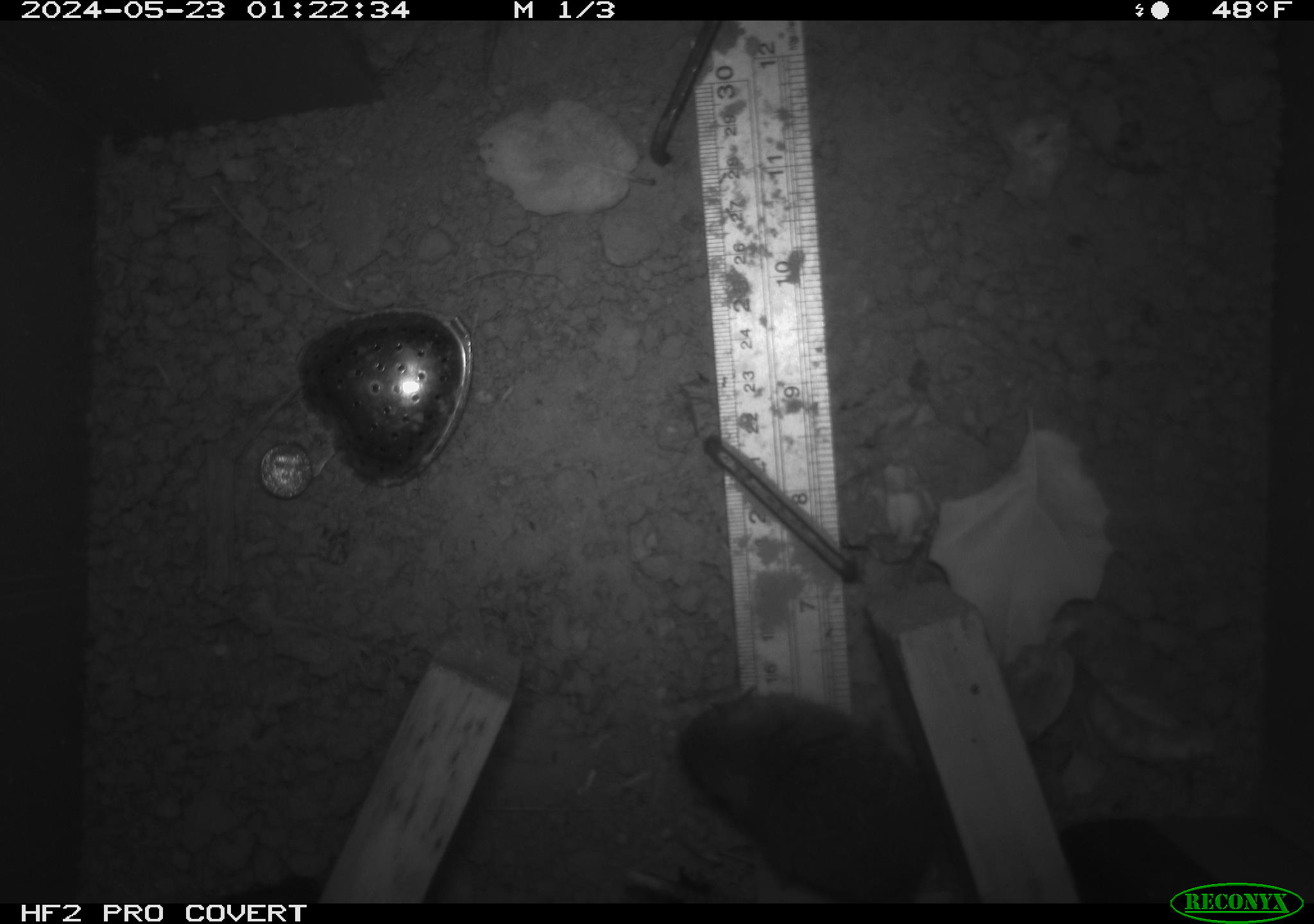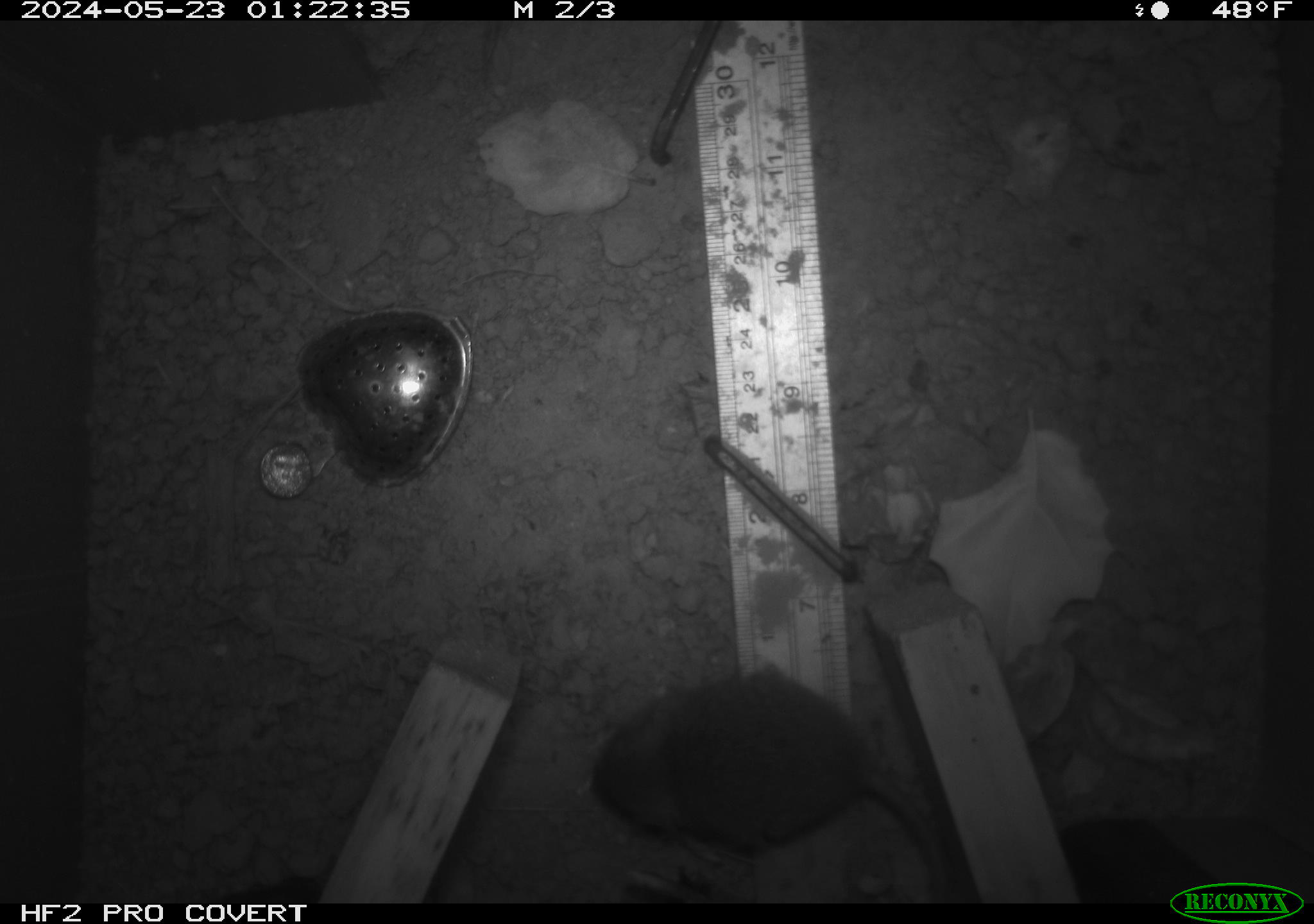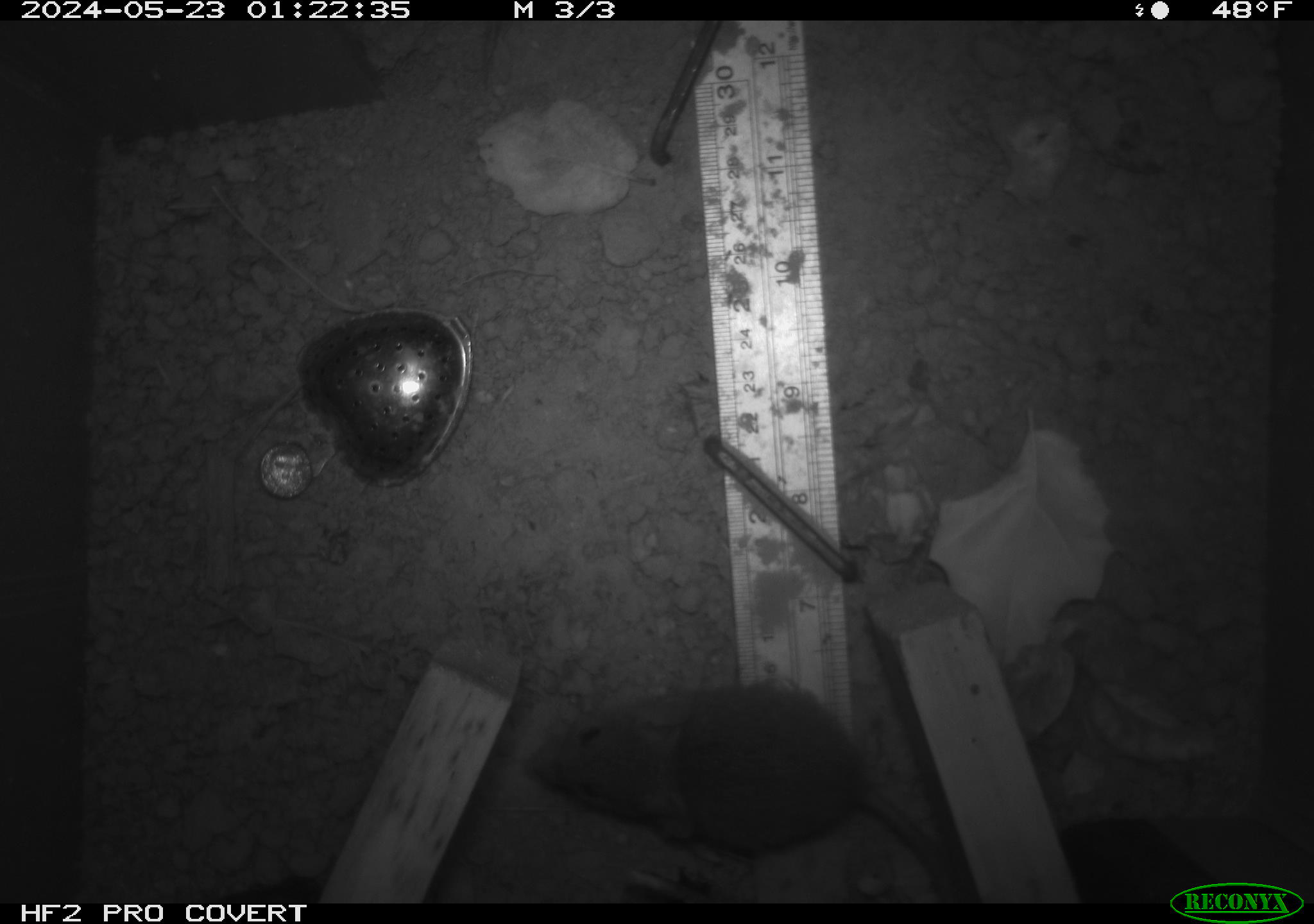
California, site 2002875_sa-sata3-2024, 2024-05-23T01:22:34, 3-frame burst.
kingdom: Animalia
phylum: Chordata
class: Mammalia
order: Rodentia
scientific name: Rodentia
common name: rodent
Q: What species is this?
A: Rodent (Rodentia).